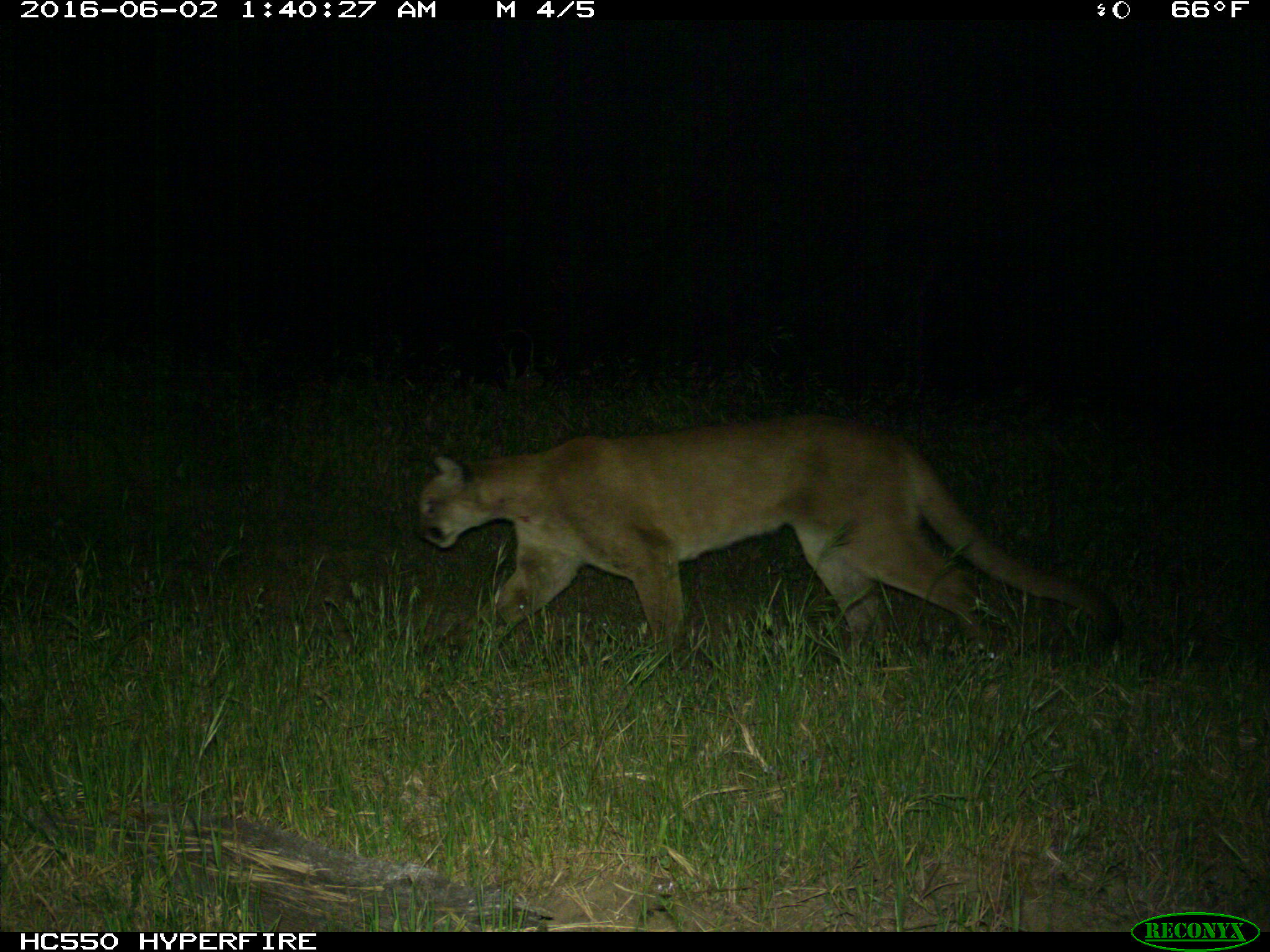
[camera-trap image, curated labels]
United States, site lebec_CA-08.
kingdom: Animalia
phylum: Chordata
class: Mammalia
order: Carnivora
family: Felidae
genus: Puma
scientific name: Puma concolor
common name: mountain lion